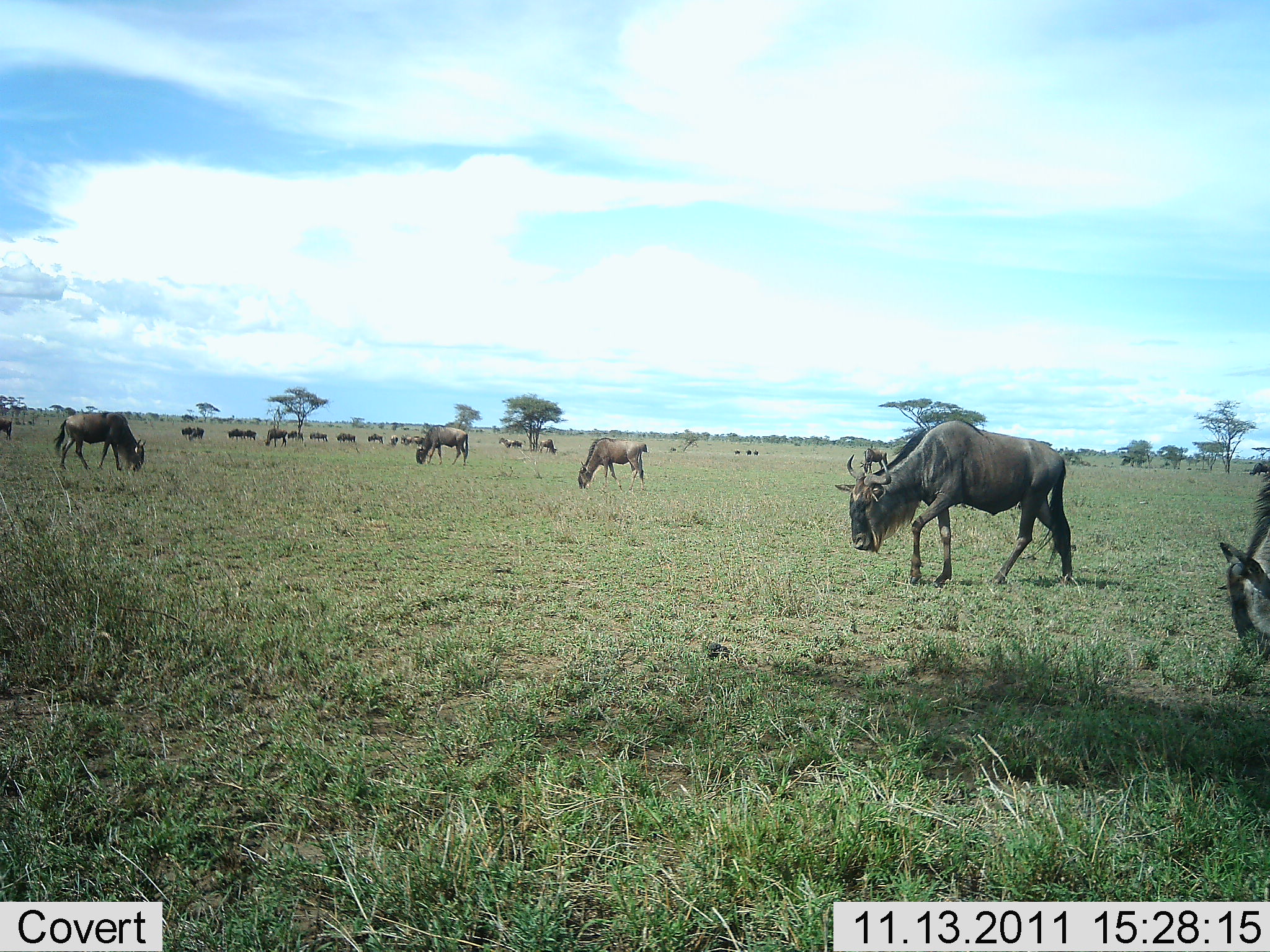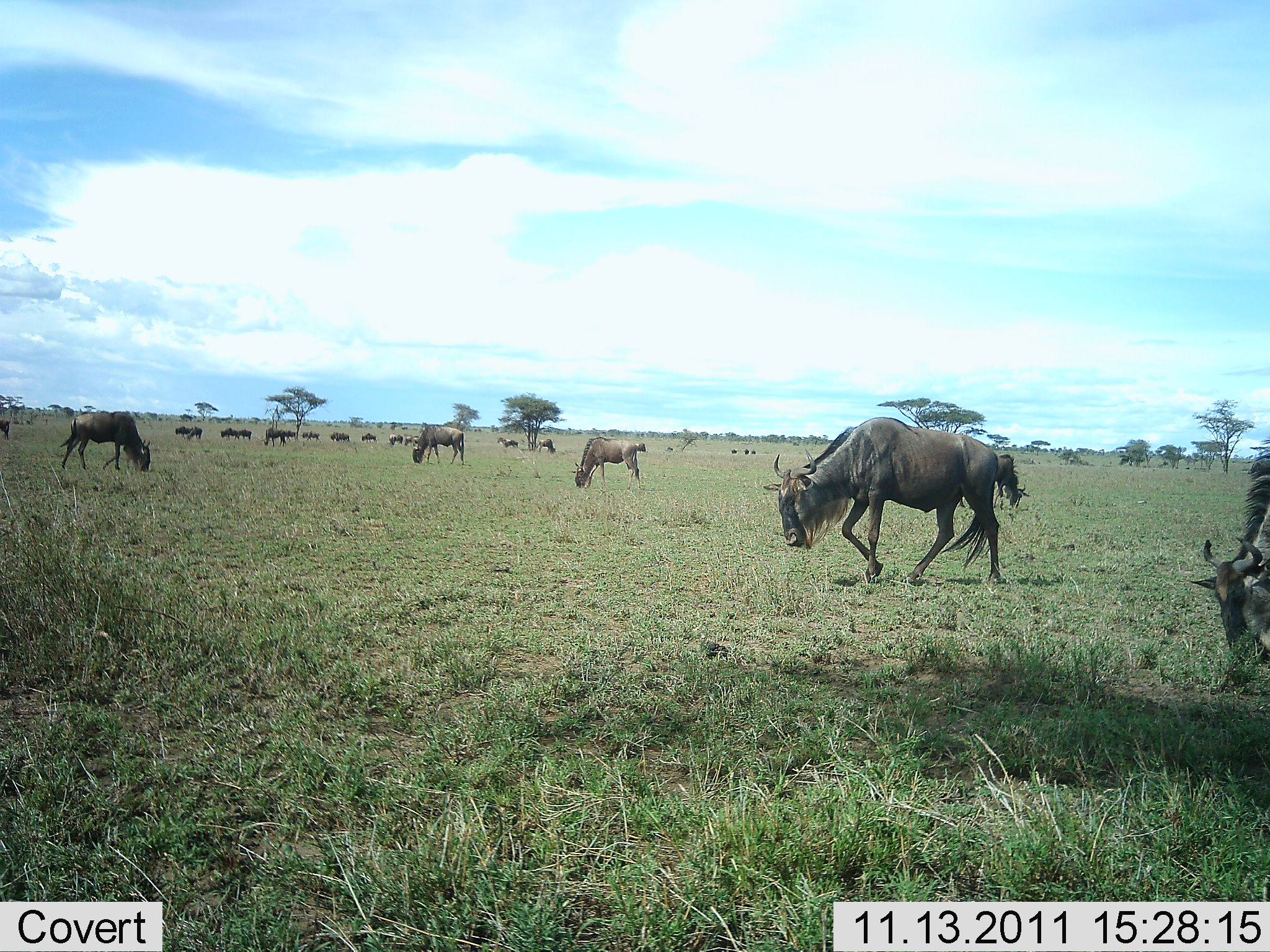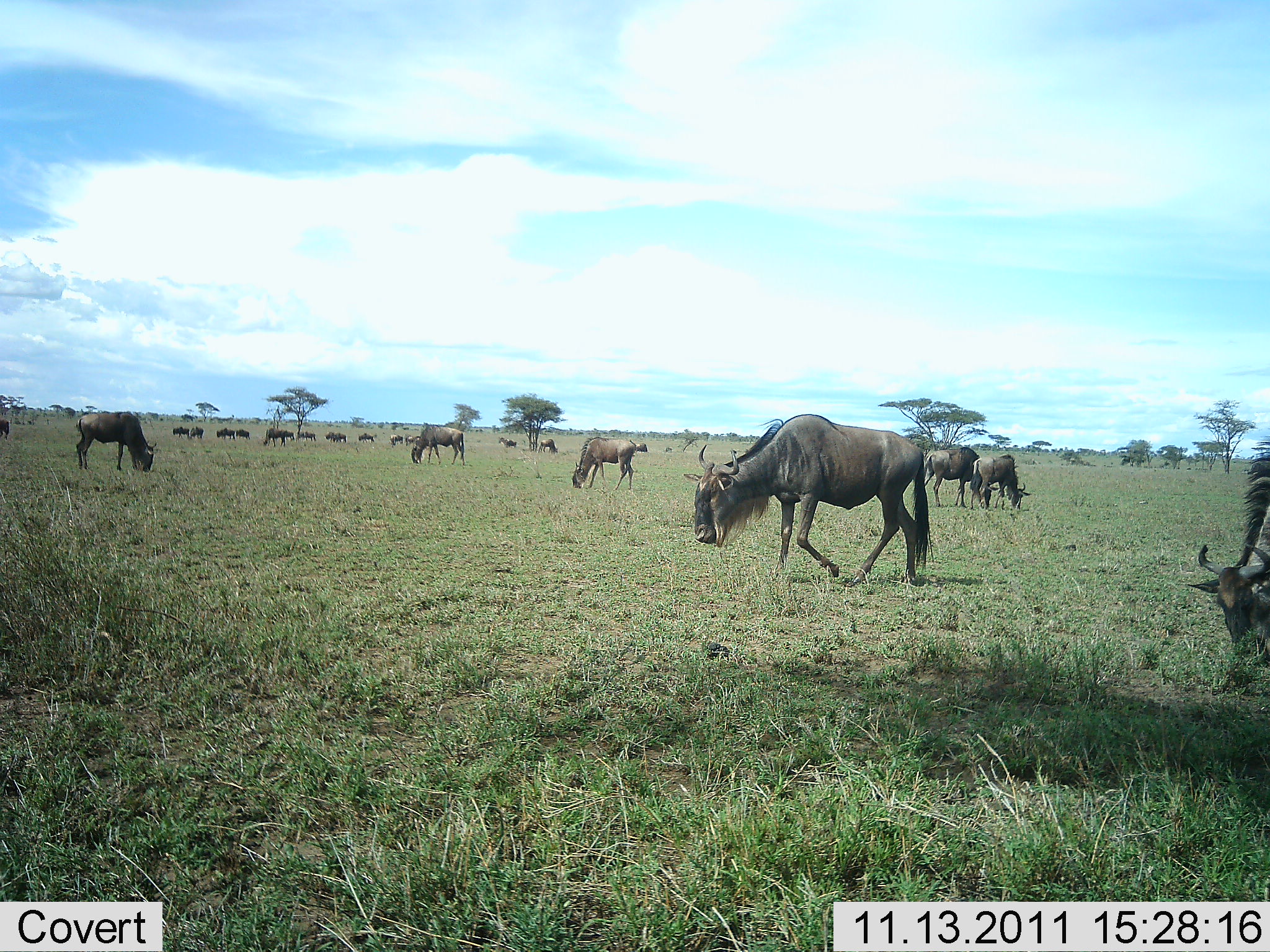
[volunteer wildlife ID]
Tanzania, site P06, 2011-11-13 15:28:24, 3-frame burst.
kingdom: Animalia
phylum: Chordata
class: Mammalia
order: Artiodactyla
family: Bovidae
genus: Connochaetes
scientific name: Connochaetes taurinus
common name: blue wildebeest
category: wildebeest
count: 11-50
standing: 36%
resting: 0%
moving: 73%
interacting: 0%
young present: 0%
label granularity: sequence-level